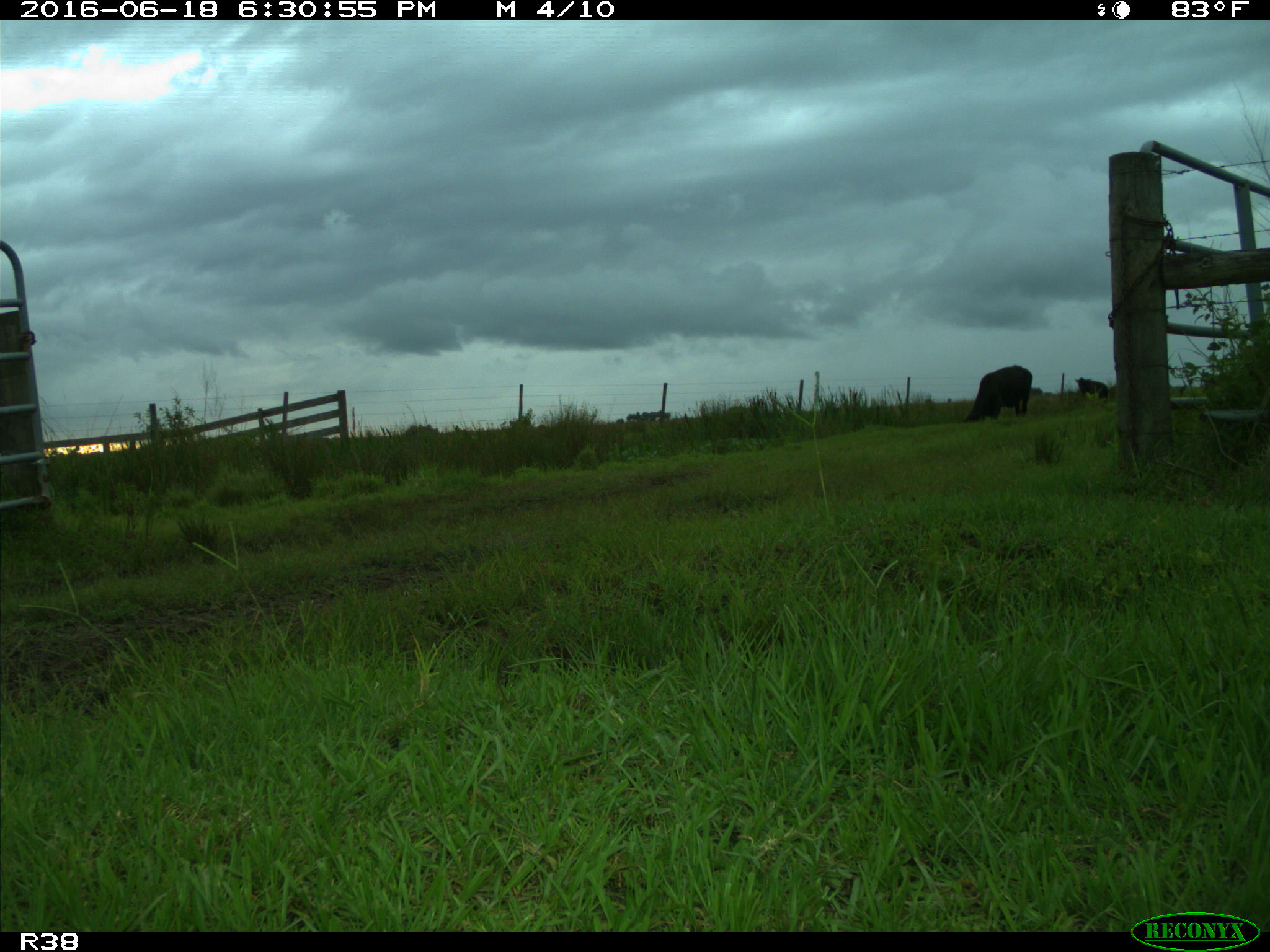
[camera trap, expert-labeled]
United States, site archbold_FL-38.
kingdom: Animalia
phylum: Chordata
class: Mammalia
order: Artiodactyla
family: Bovidae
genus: Bos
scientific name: Bos taurus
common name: domestic cow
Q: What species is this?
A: Bos taurus (domestic cow).